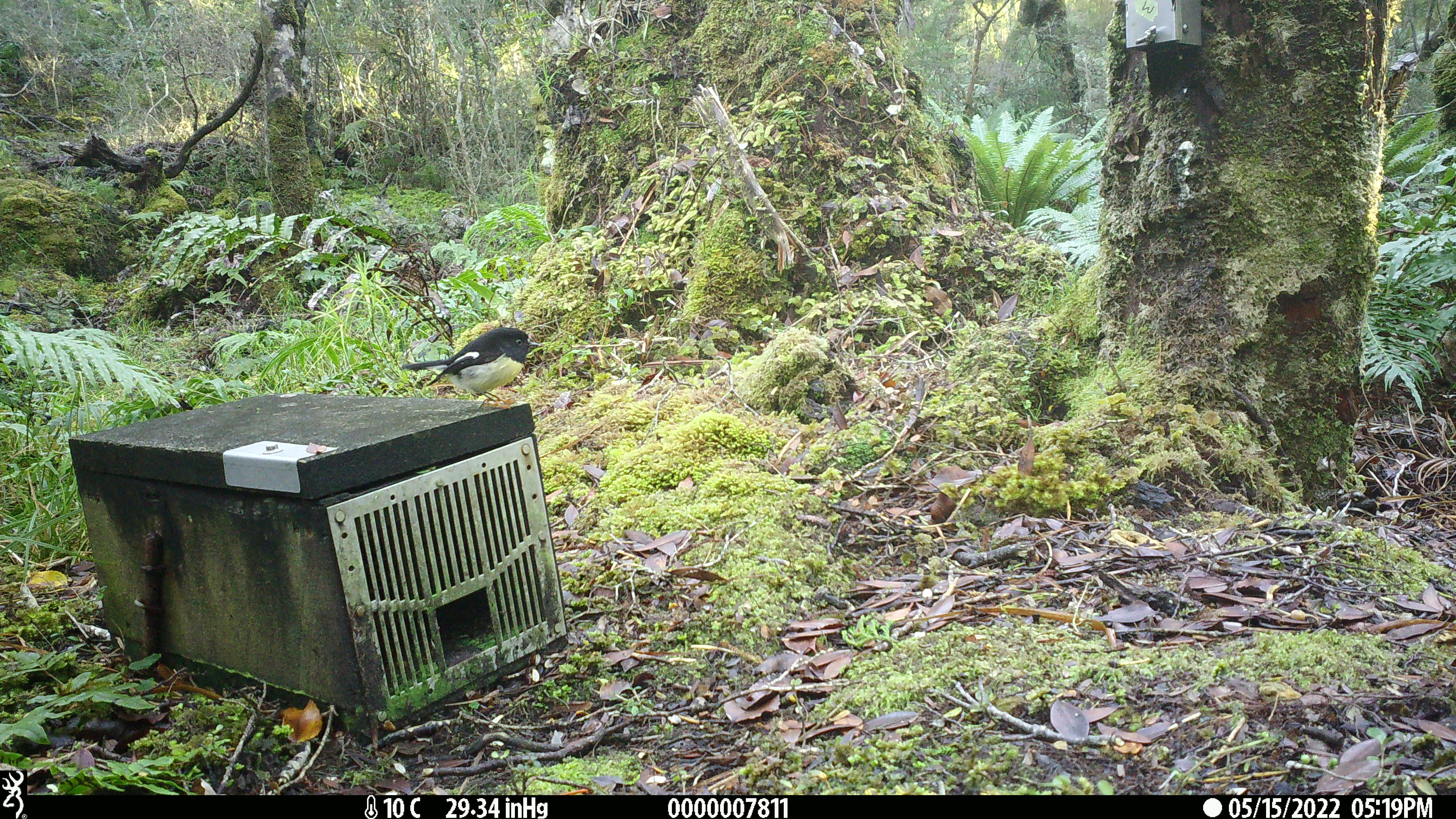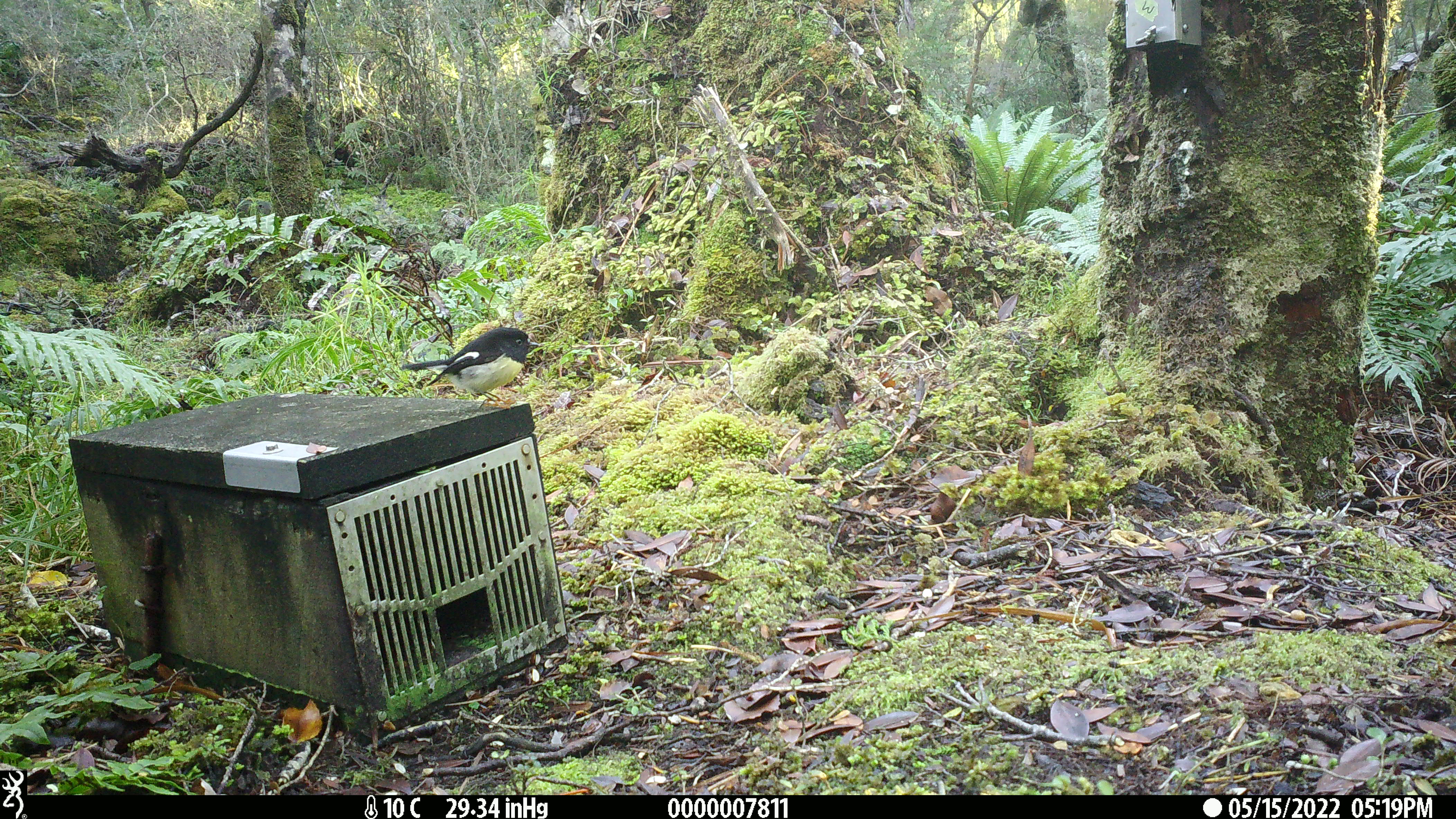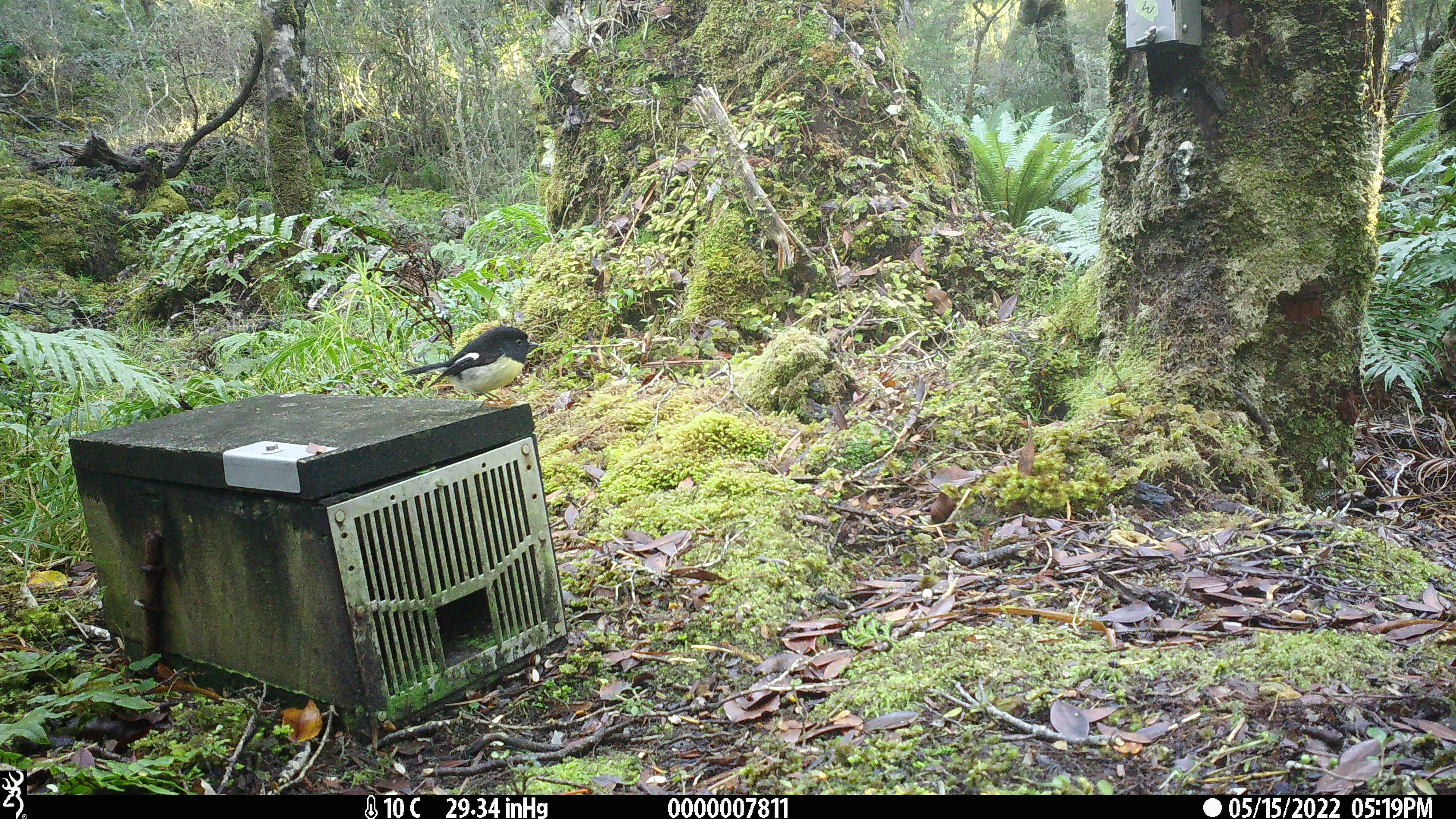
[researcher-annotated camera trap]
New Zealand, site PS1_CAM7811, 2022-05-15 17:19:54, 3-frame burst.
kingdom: Animalia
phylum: Chordata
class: Aves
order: Passeriformes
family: Petroicidae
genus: Petroica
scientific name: Petroica macrocephala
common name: tomtit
Tomtit (Petroica macrocephala).